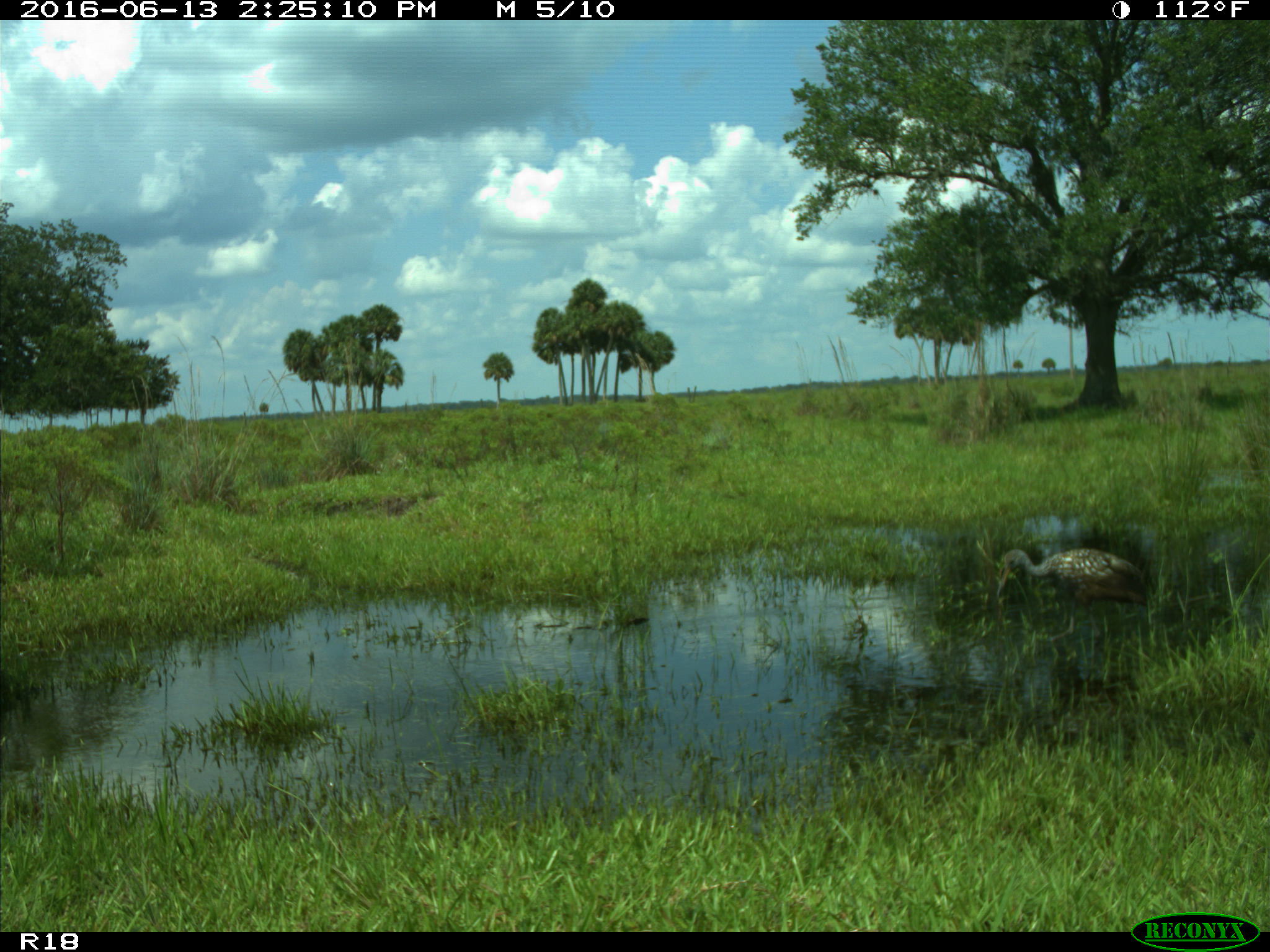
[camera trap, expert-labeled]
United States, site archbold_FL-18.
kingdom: Animalia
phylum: Chordata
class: Aves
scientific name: Aves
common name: birds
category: unidentified bird